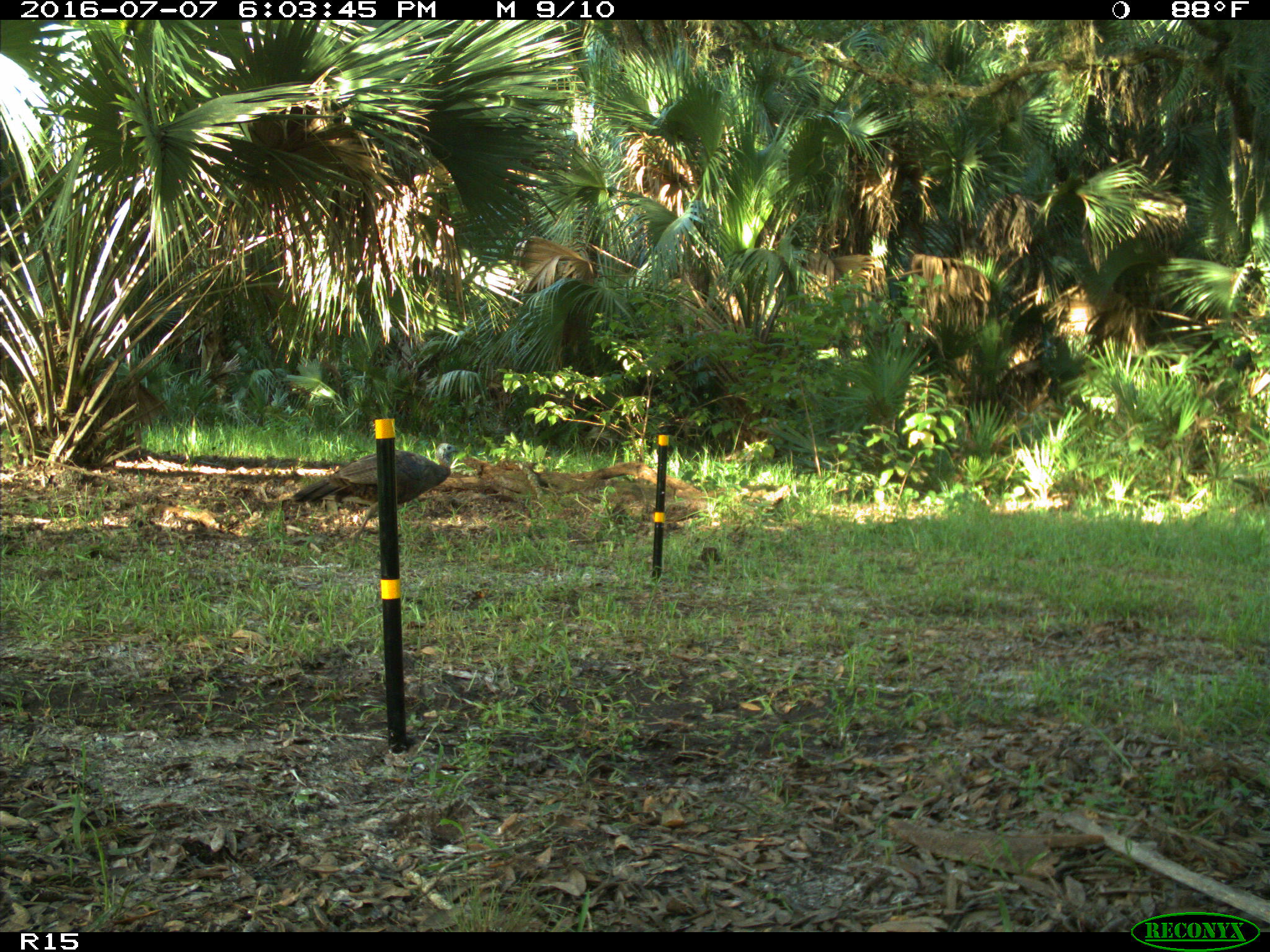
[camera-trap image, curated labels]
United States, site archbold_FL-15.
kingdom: Animalia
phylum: Chordata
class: Aves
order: Galliformes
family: Phasianidae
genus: Meleagris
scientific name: Meleagris gallopavo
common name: wild turkey